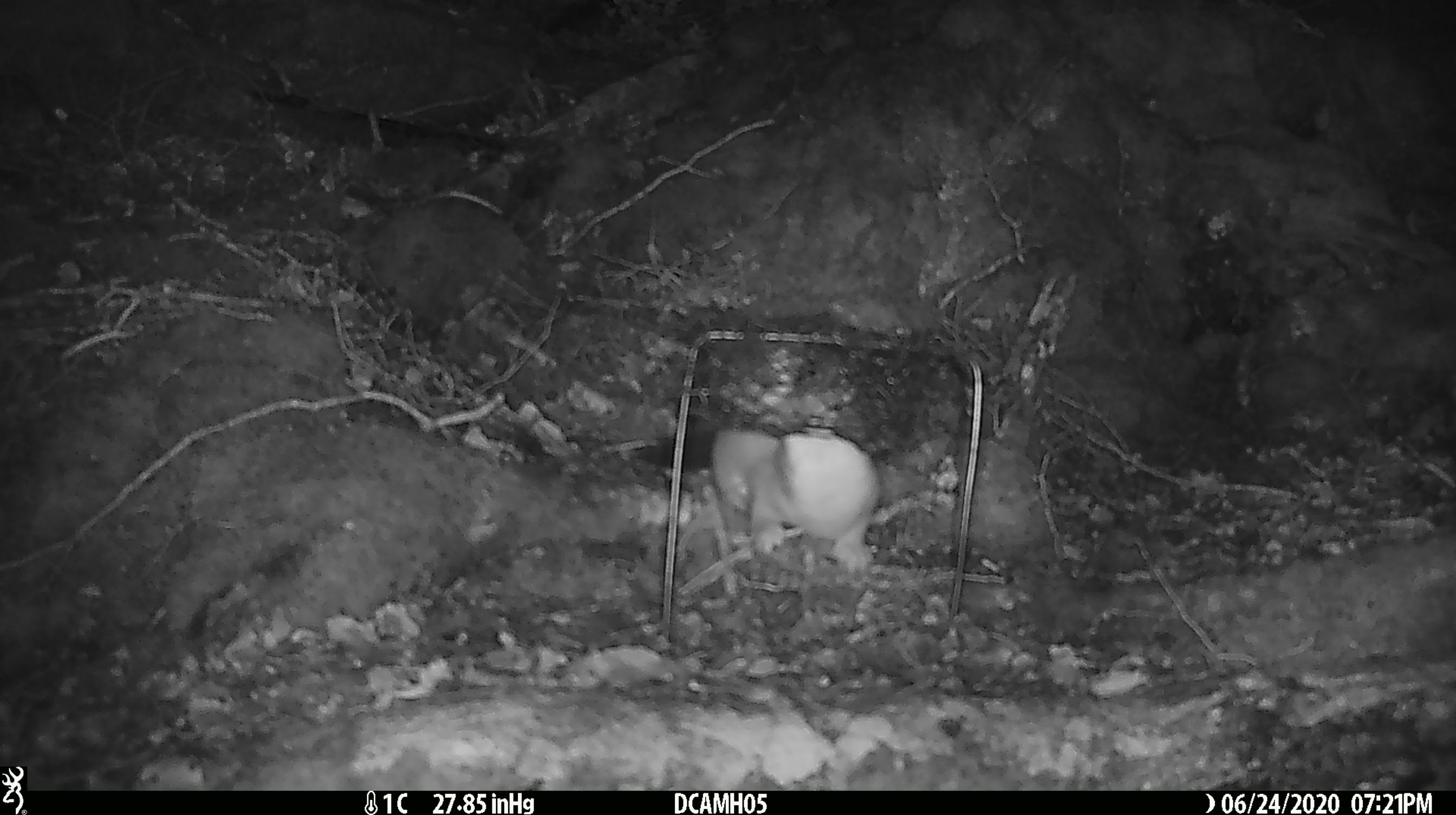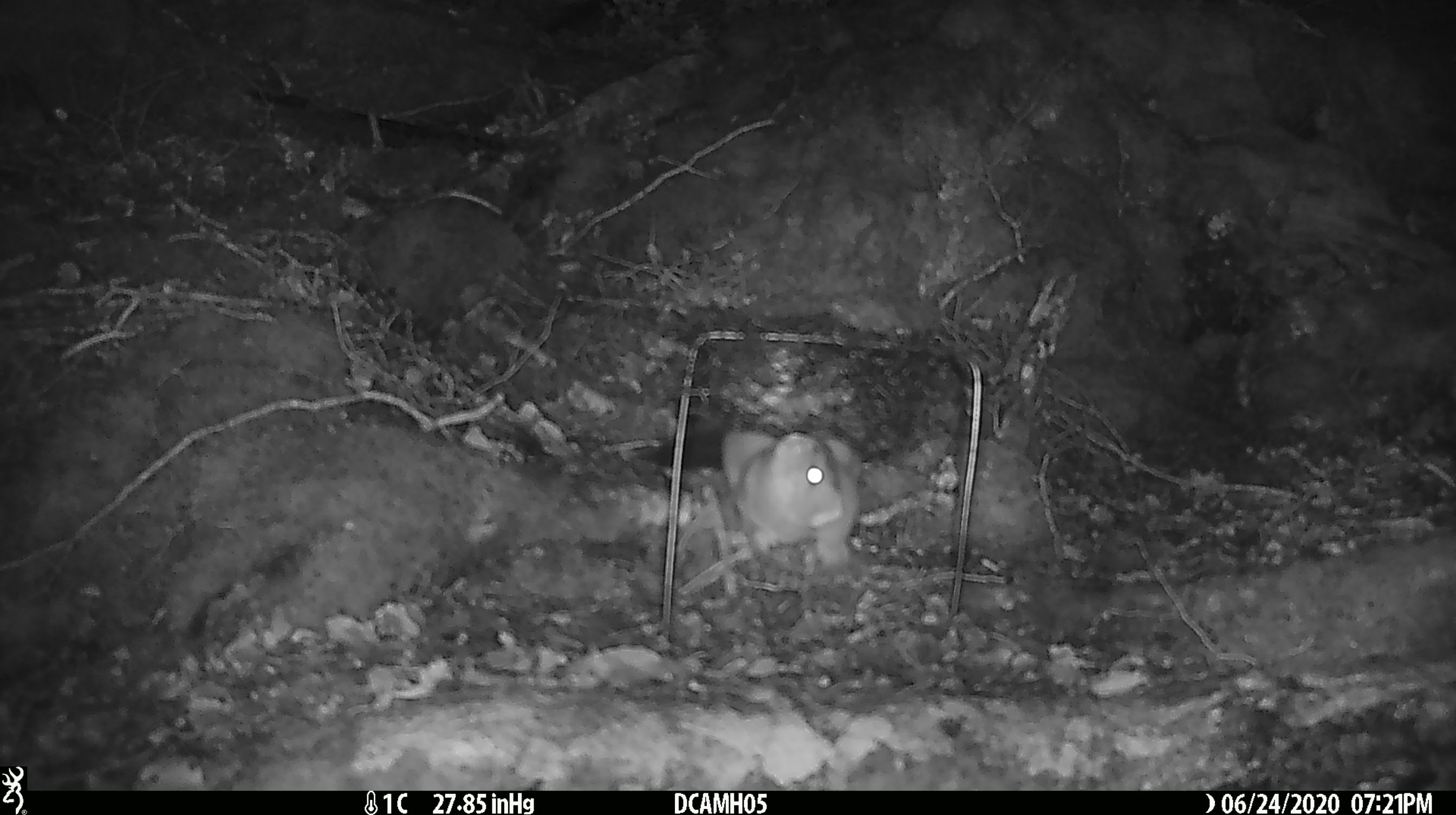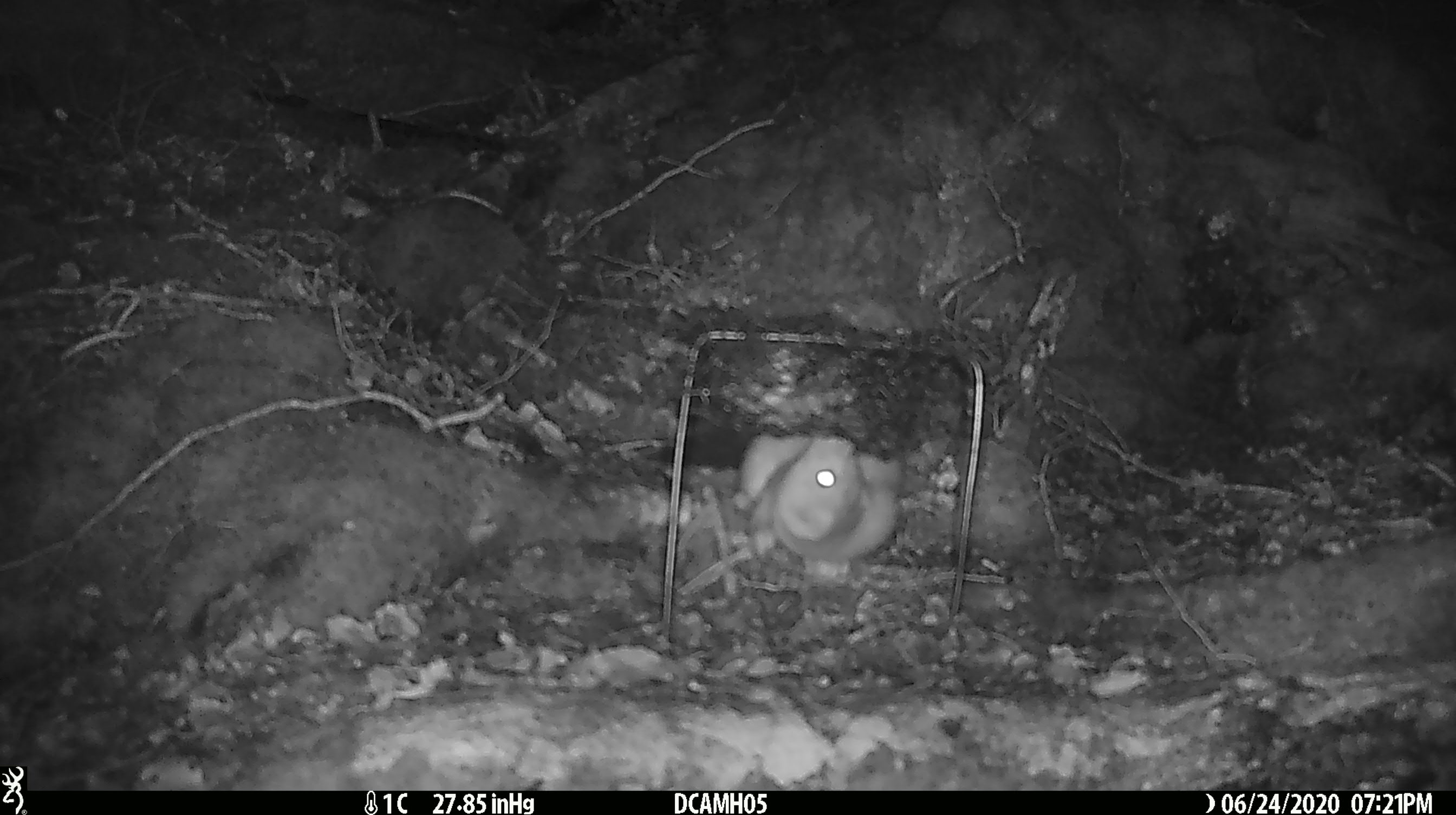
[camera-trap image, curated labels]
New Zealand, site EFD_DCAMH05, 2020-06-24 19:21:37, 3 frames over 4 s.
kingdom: Animalia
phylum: Chordata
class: Mammalia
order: Carnivora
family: Mustelidae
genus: Mustela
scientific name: Mustela erminea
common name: stoat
Stoat (Mustela erminea).